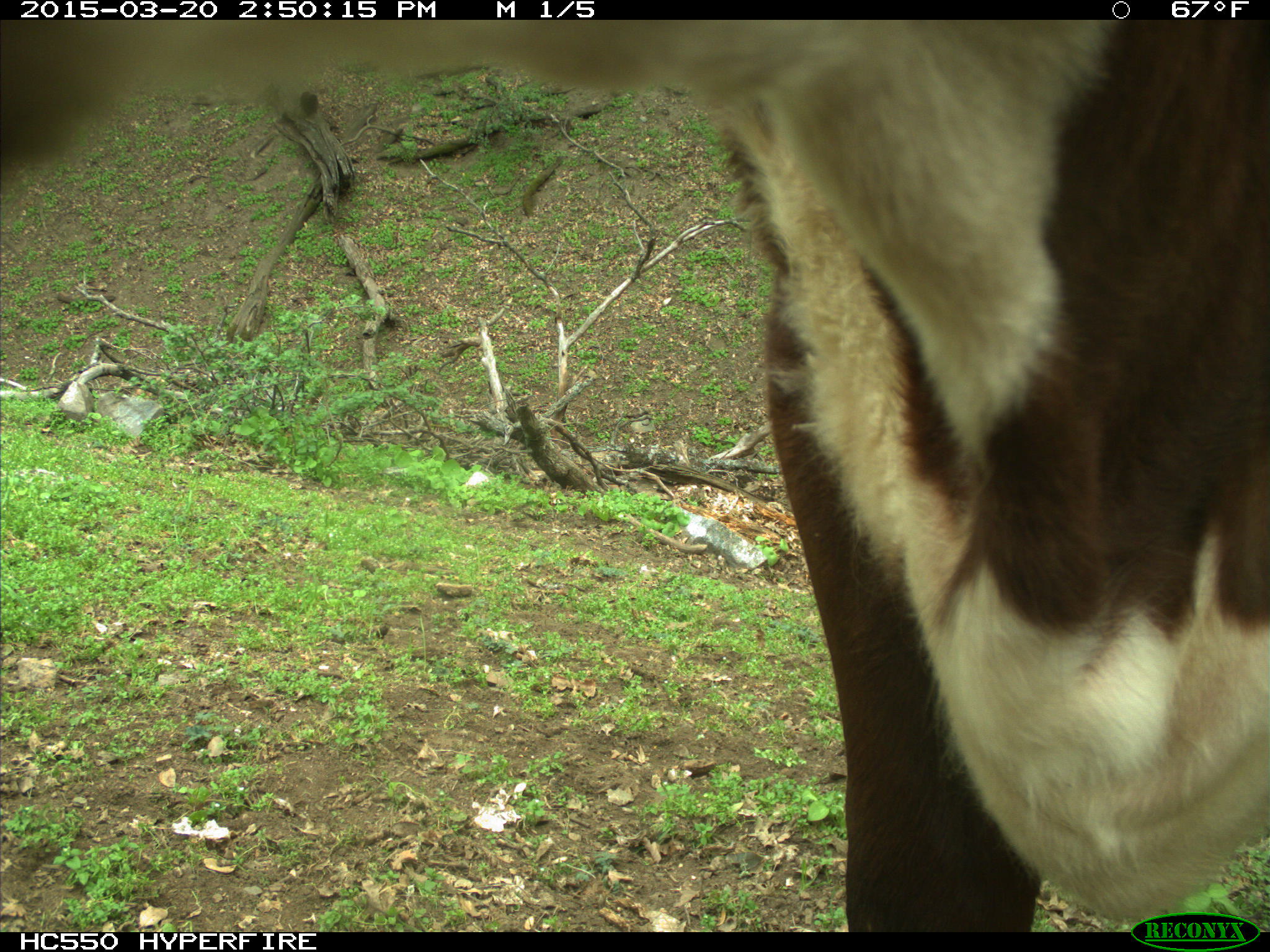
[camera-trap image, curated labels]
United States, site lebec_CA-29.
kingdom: Animalia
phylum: Chordata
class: Mammalia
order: Artiodactyla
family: Bovidae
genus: Bos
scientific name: Bos taurus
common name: domestic cow